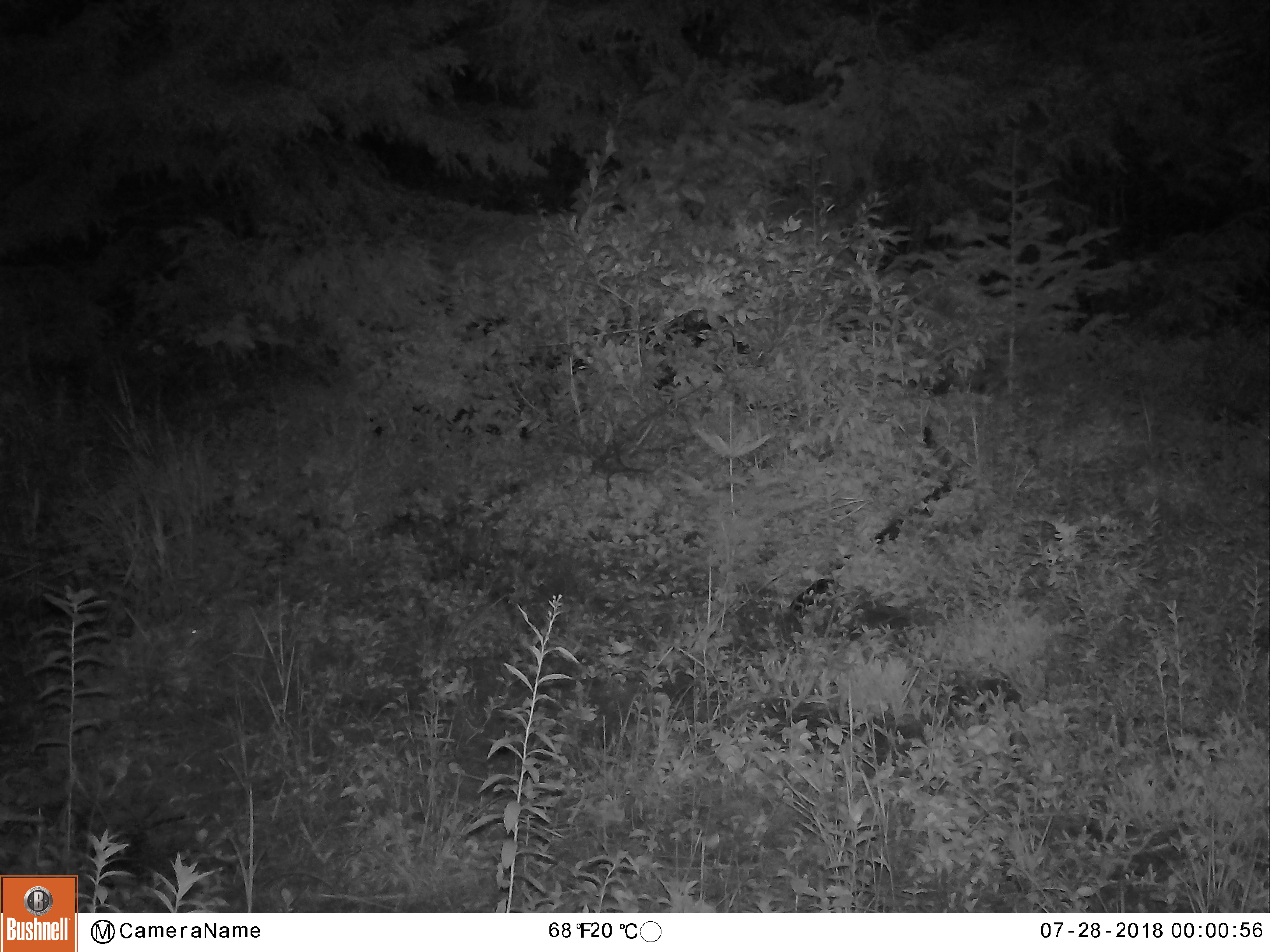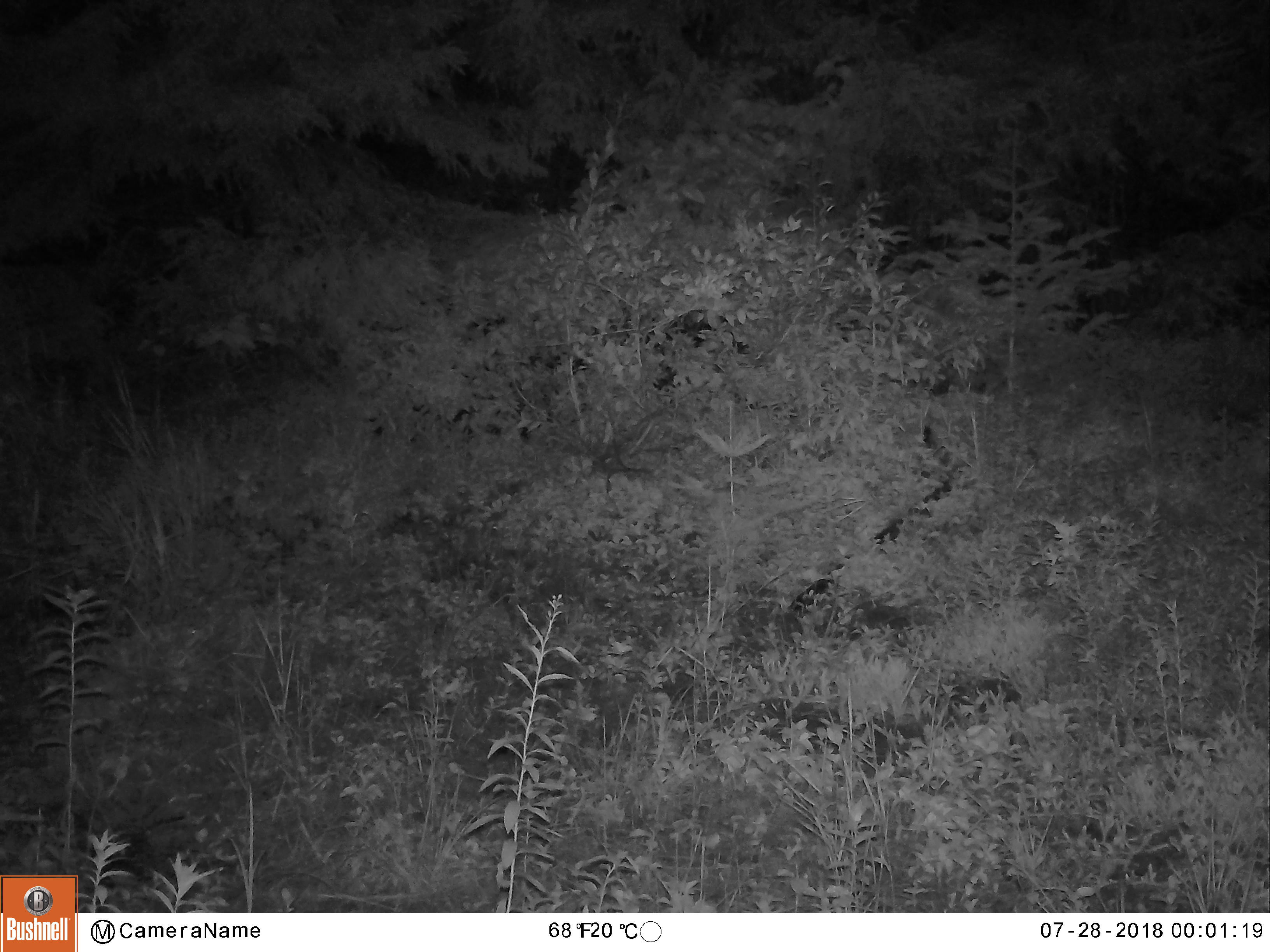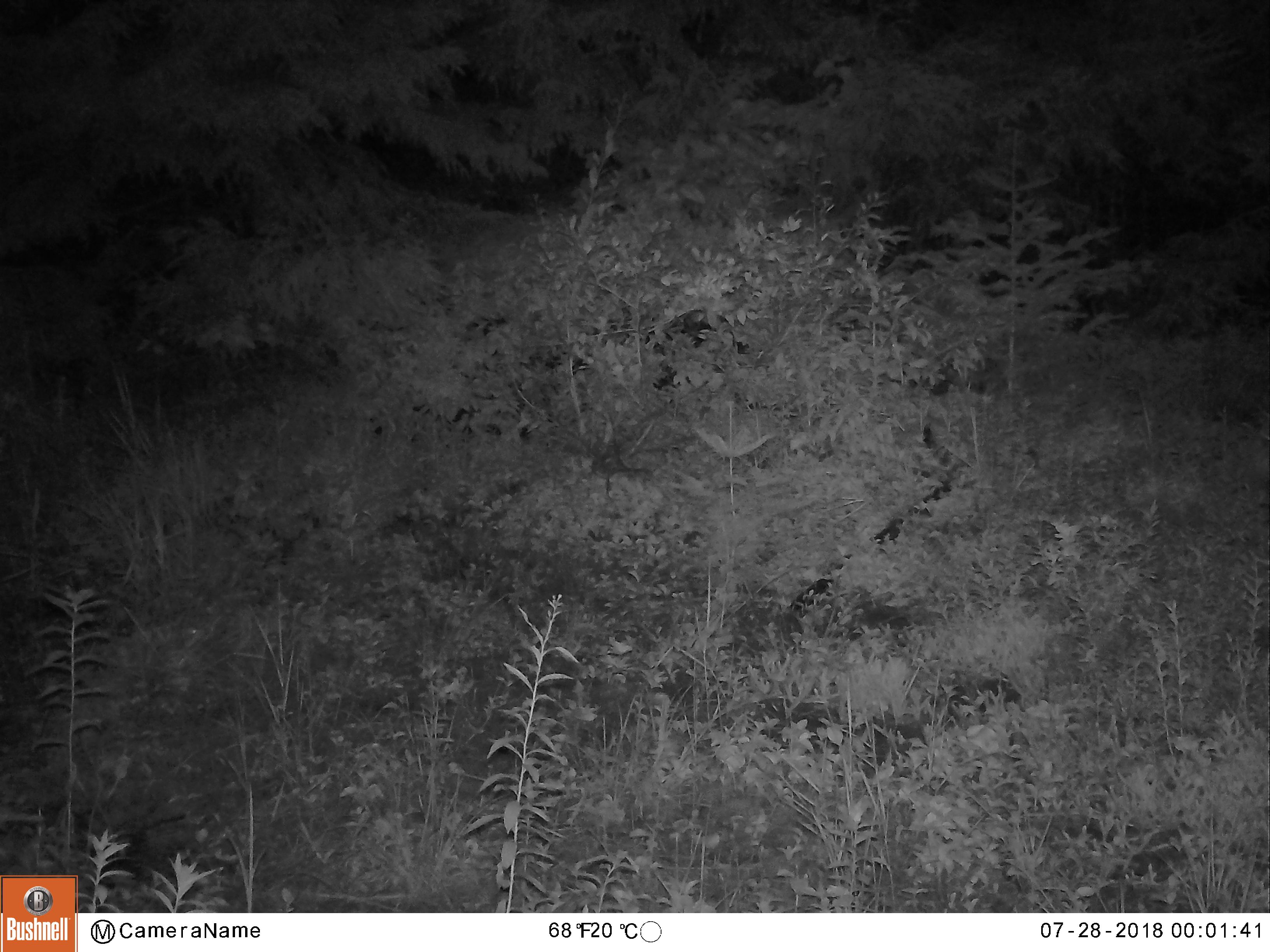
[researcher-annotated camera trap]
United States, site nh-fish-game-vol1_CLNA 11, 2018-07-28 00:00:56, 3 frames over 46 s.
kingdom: Animalia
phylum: Chordata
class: Mammalia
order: Artiodactyla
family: Cervidae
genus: Odocoileus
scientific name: Odocoileus virginianus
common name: white-tailed deer